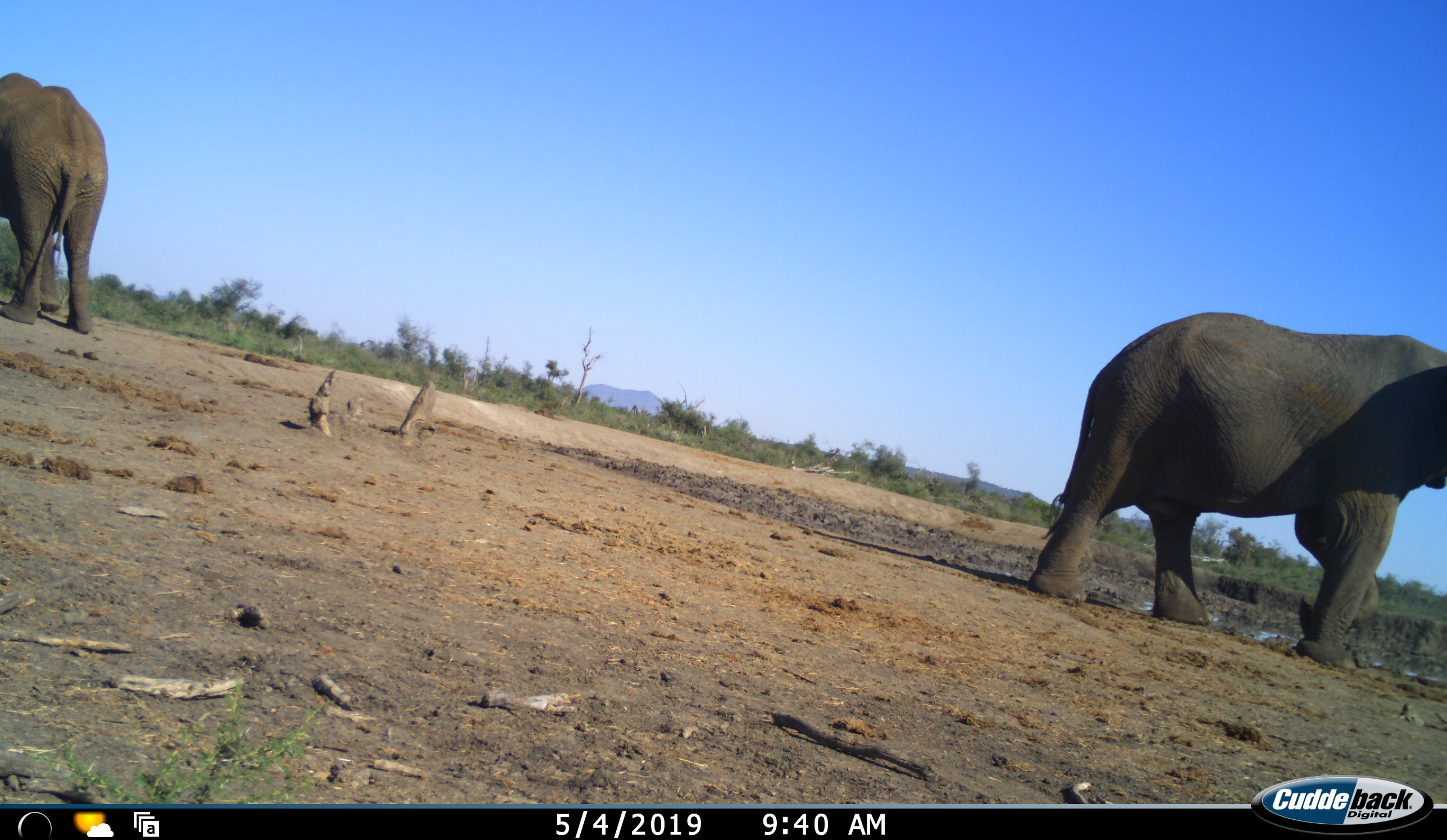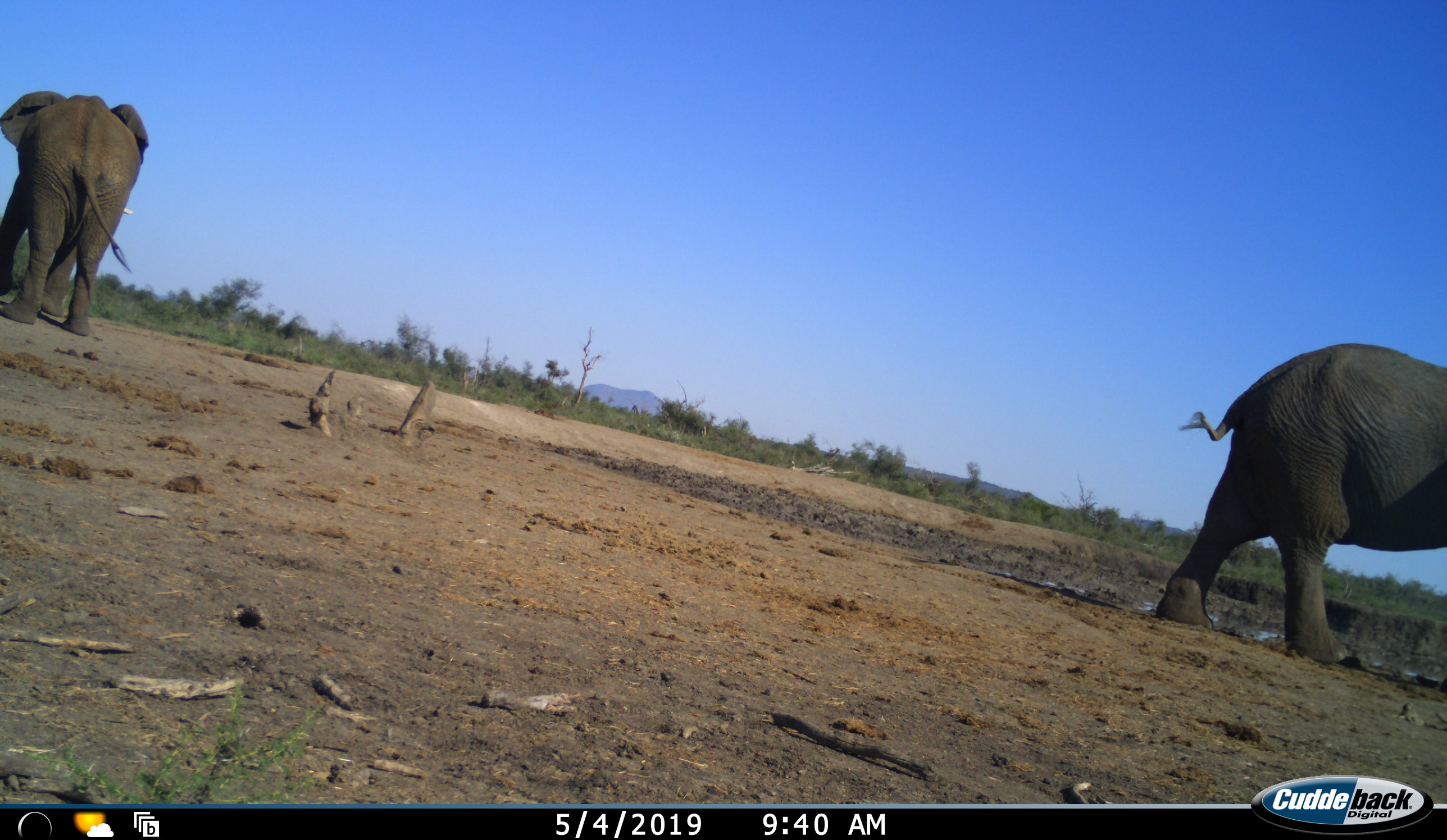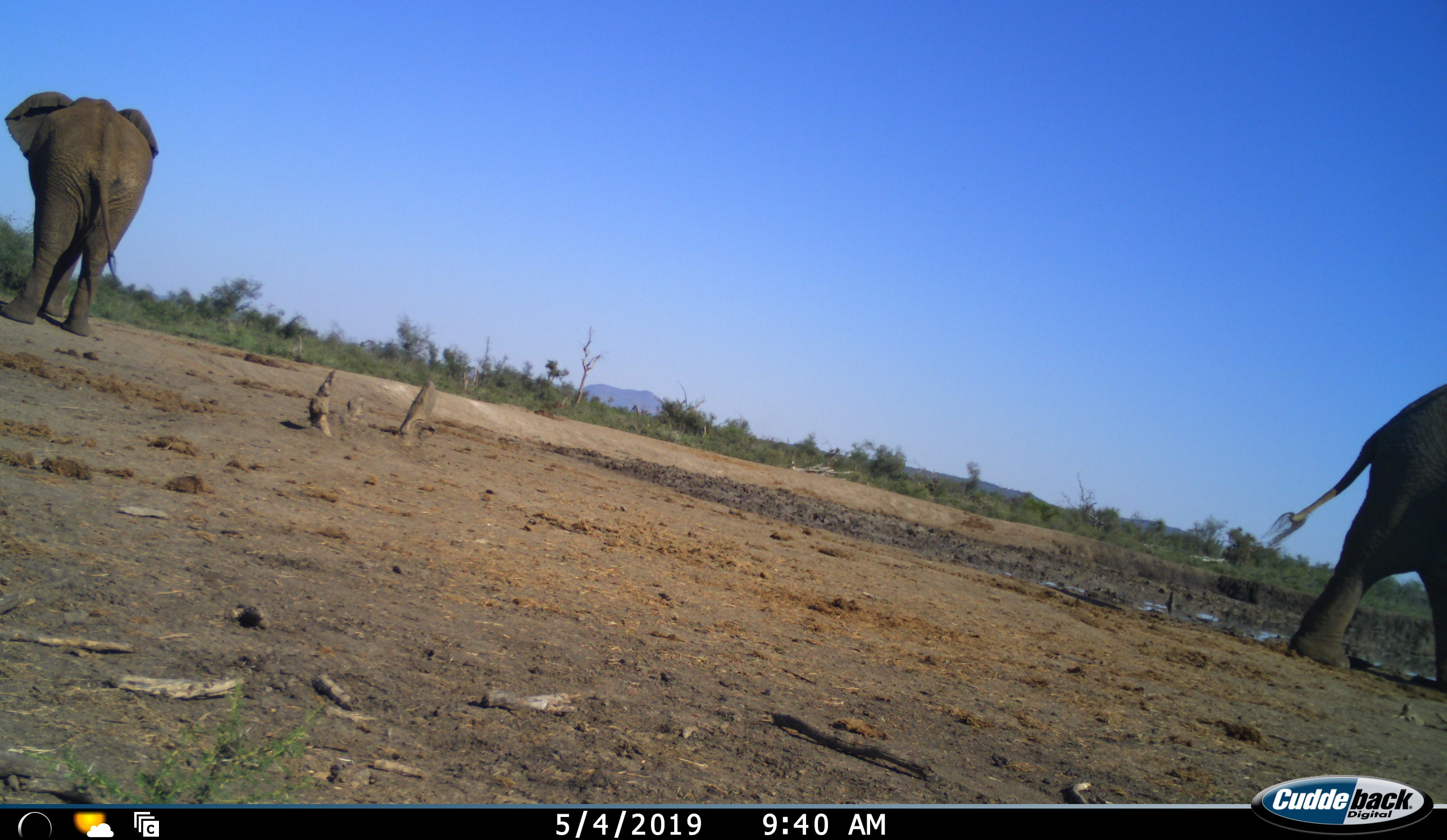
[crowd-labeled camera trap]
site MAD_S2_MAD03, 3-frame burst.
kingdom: Animalia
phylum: Chordata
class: Mammalia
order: Proboscidea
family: Elephantidae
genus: Loxodonta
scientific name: Loxodonta africana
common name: african bush elephant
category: elephant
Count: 2.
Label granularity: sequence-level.